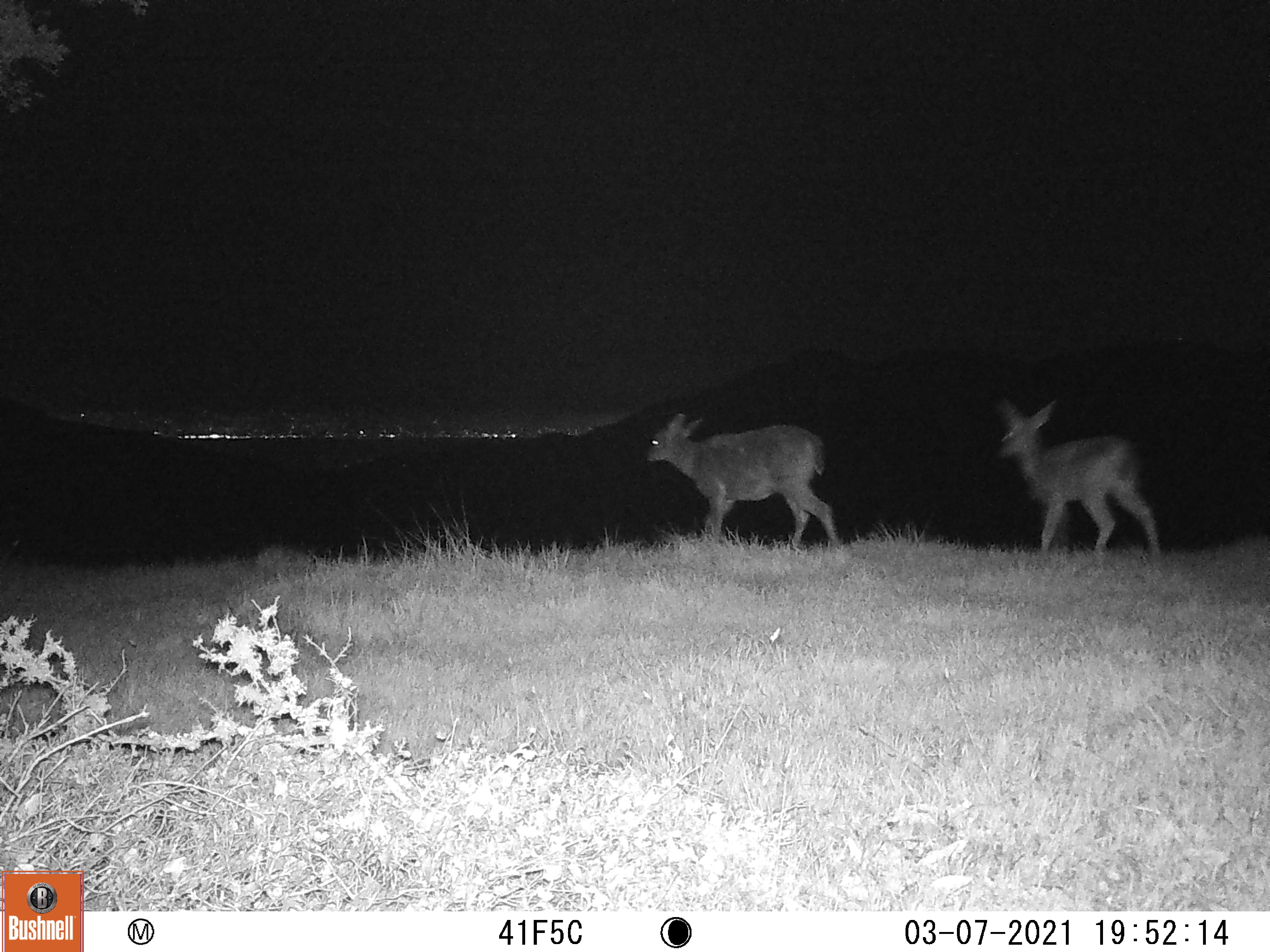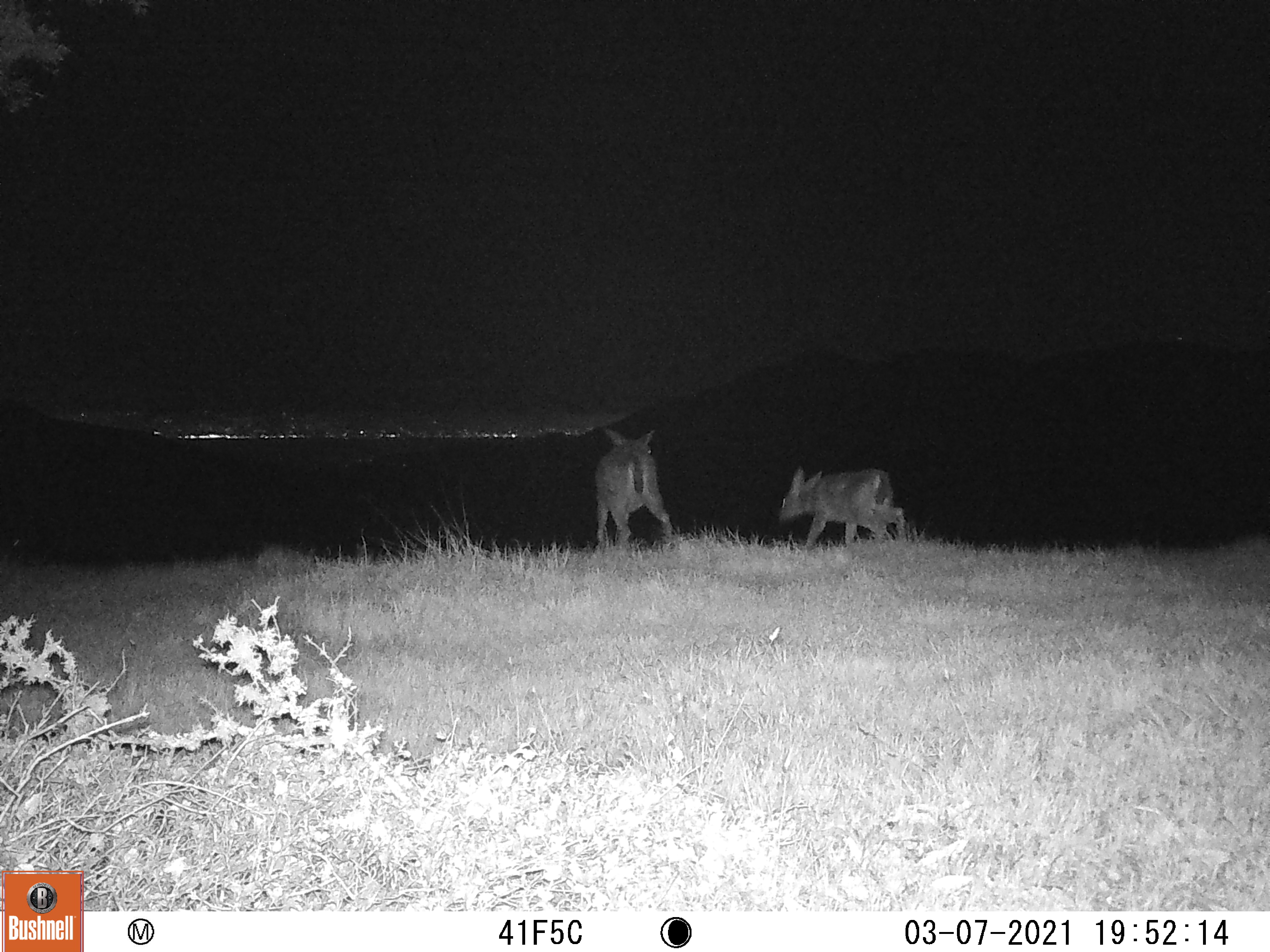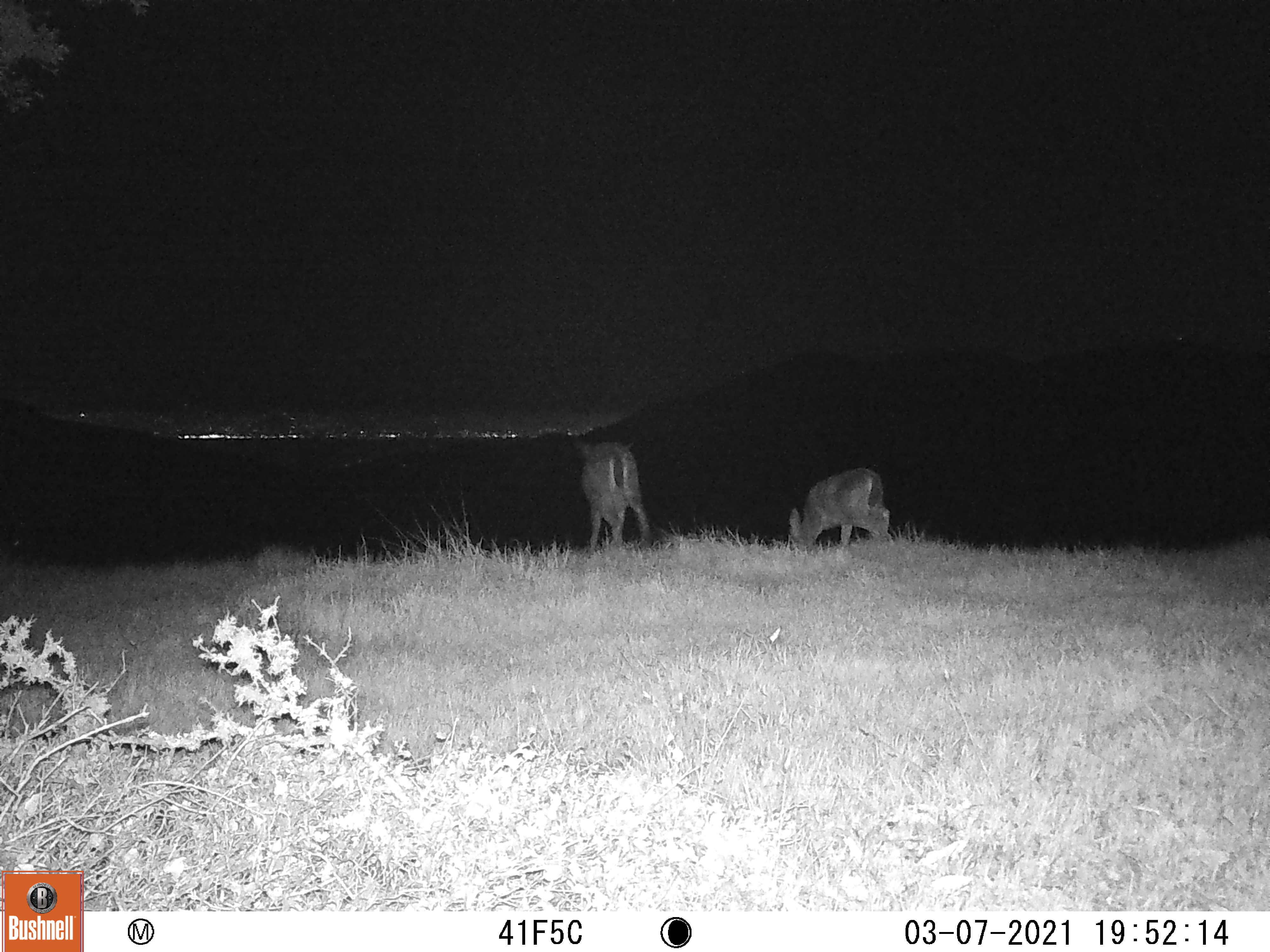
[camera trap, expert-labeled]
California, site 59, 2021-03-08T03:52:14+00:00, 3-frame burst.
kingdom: Animalia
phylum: Chordata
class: Mammalia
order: Artiodactyla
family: Cervidae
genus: Odocoileus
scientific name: Odocoileus hemionus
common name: mule deer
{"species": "mule deer (Odocoileus hemionus)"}